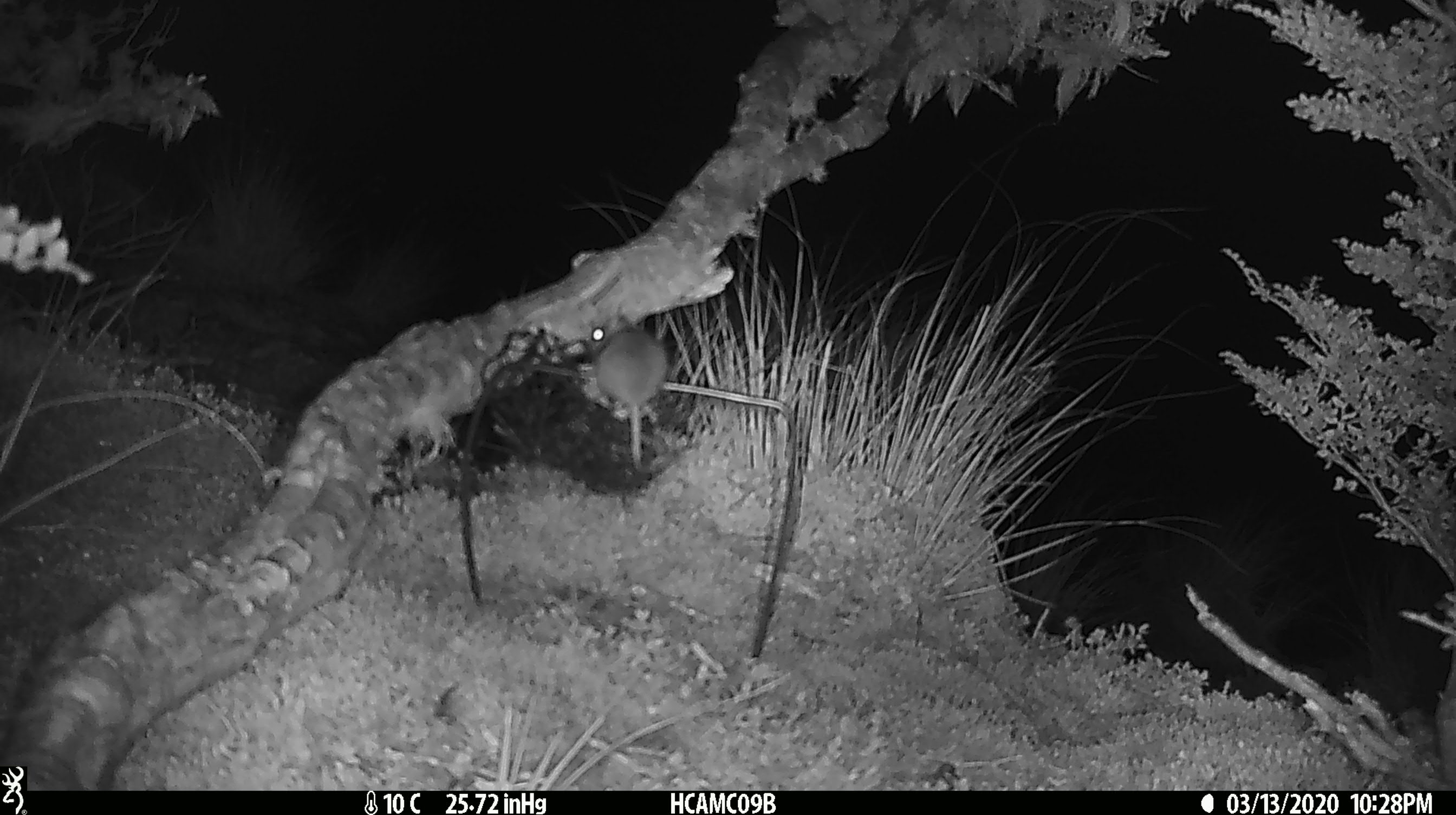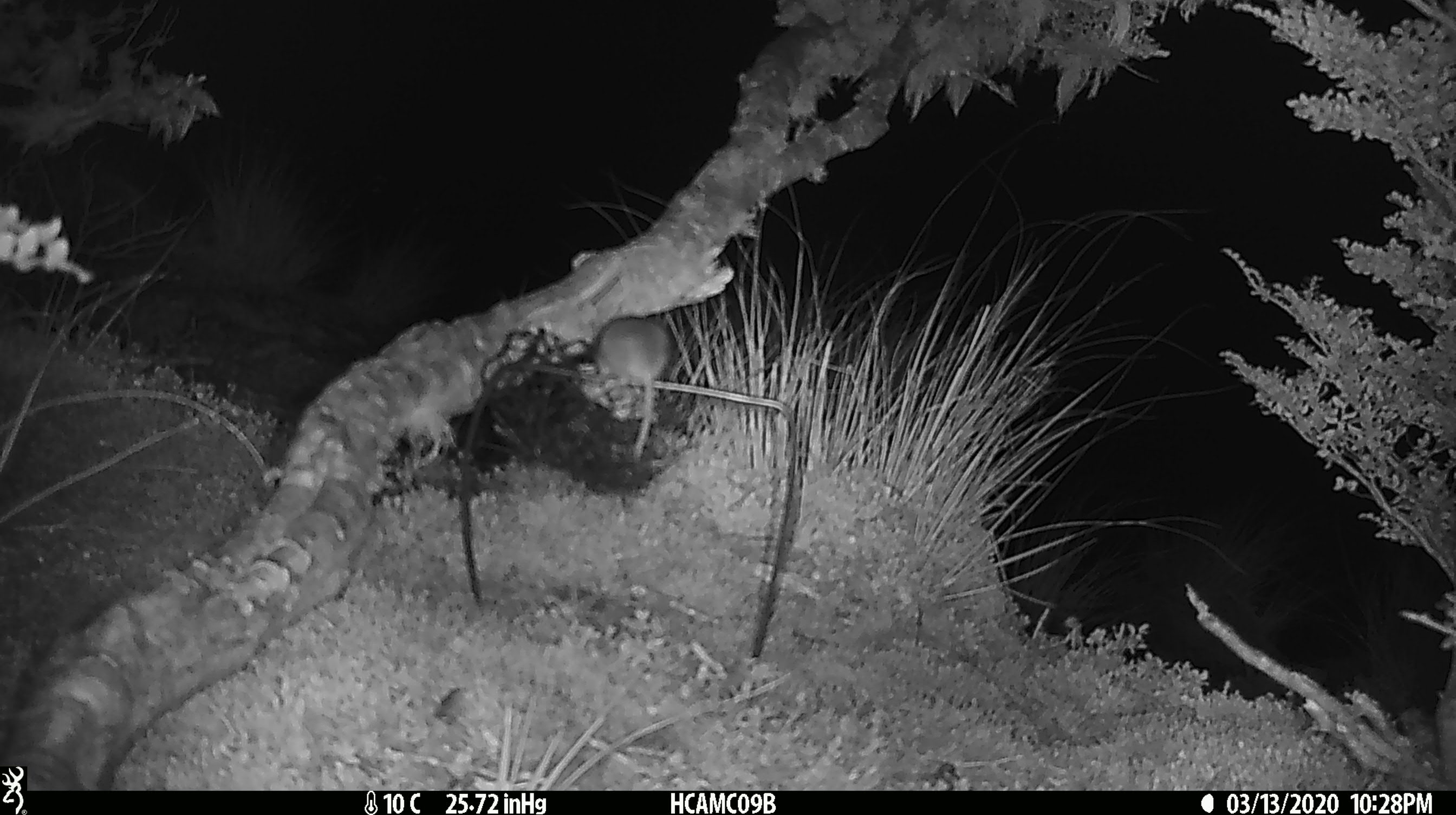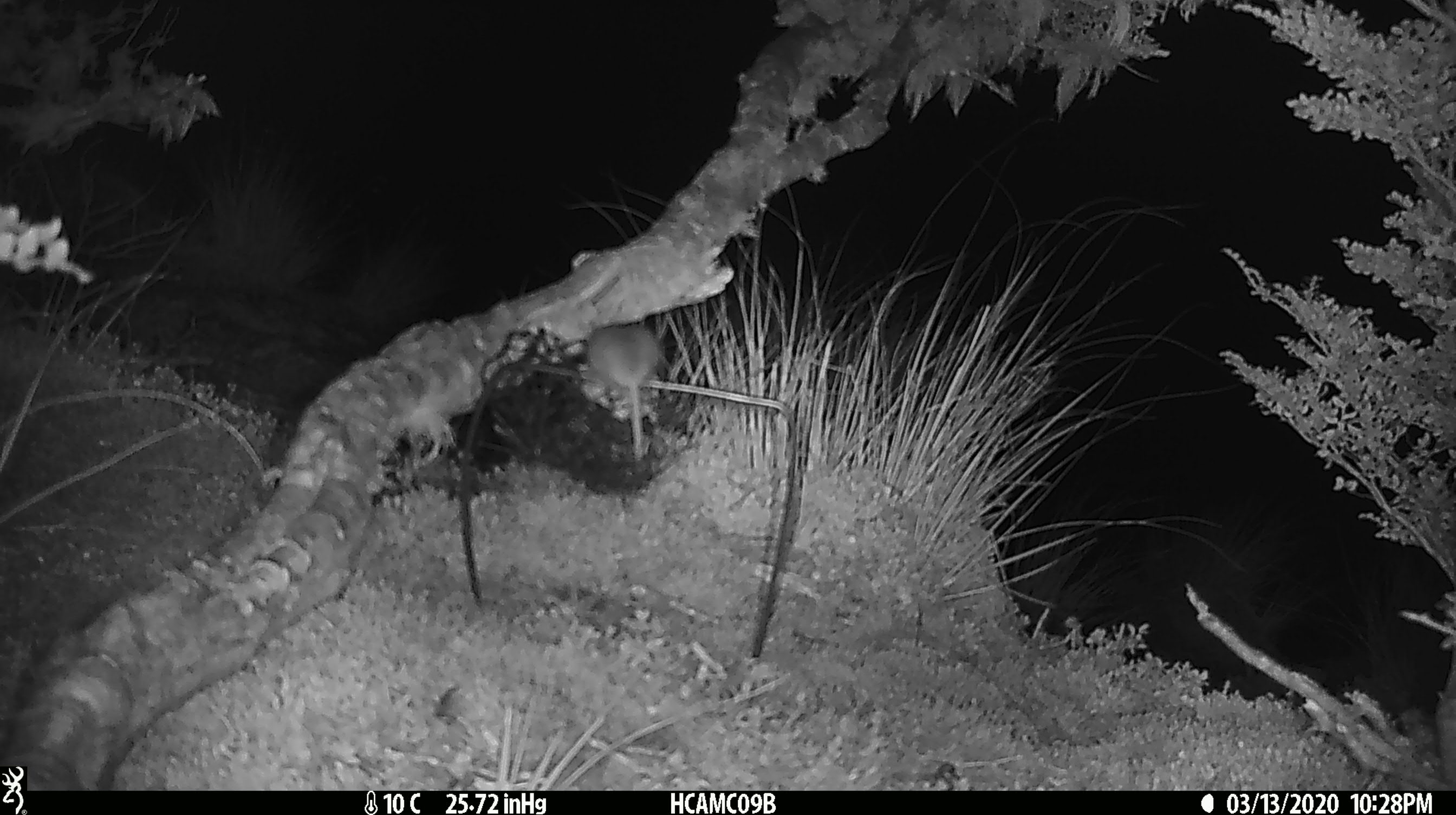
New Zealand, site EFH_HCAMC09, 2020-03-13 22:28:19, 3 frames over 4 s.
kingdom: Animalia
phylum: Chordata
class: Mammalia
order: Rodentia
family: Muridae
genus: Mus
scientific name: Mus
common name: mouse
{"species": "mouse (Mus)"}